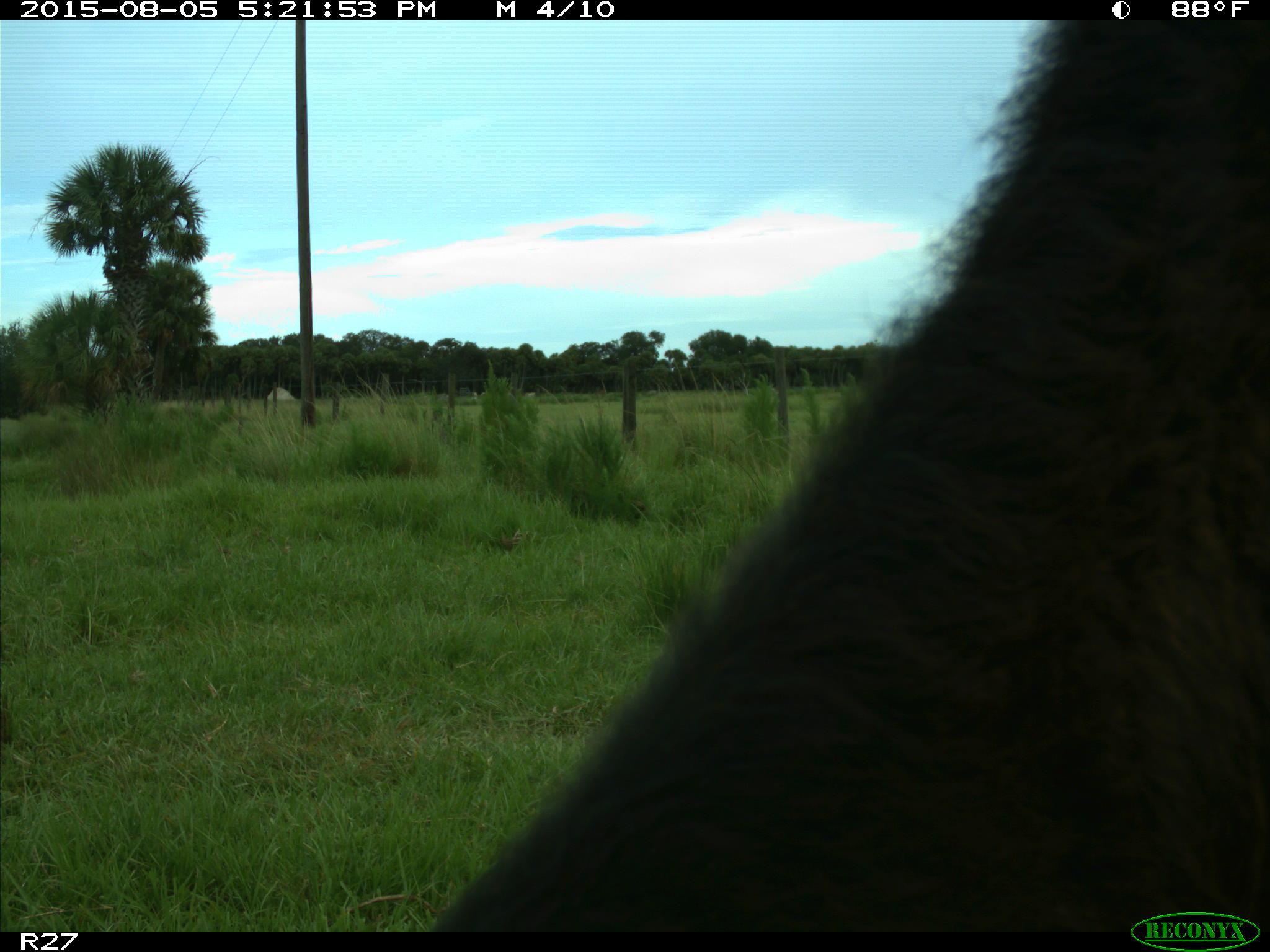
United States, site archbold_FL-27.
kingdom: Animalia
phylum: Chordata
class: Mammalia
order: Artiodactyla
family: Bovidae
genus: Bos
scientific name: Bos taurus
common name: domestic cow